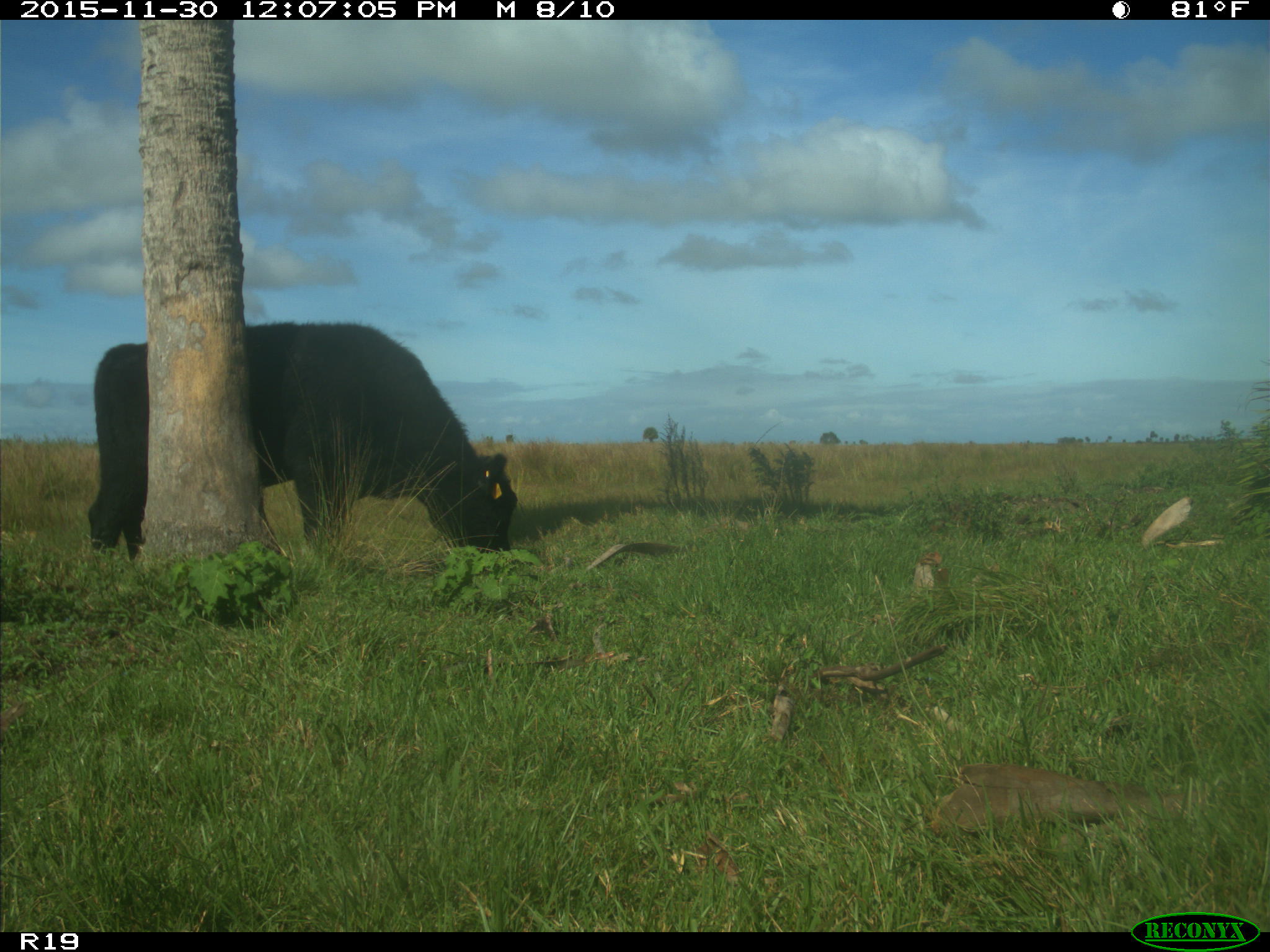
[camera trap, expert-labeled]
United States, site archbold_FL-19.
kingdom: Animalia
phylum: Chordata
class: Mammalia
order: Artiodactyla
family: Bovidae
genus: Bos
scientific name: Bos taurus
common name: domestic cow